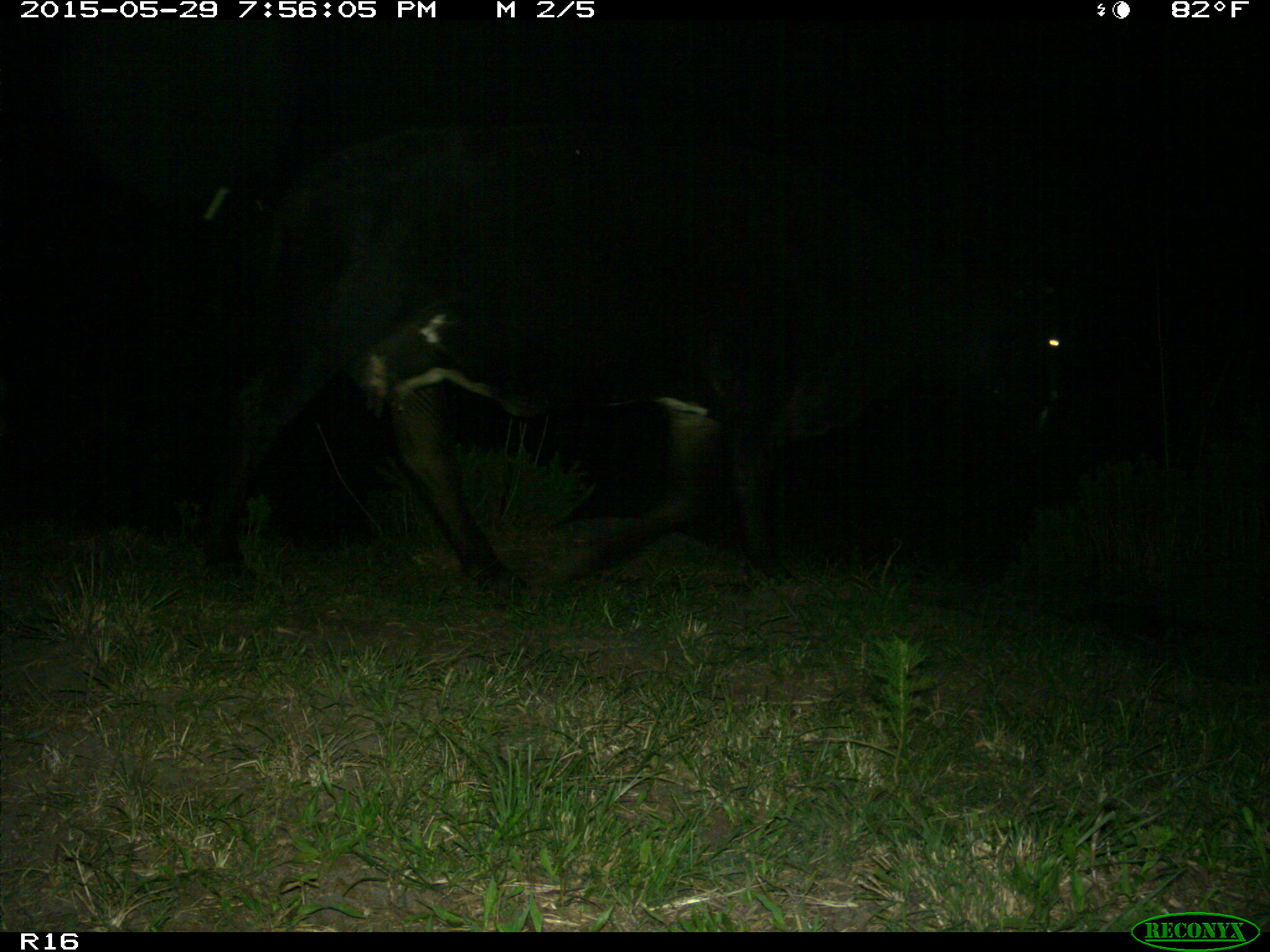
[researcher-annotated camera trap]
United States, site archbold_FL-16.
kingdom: Animalia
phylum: Chordata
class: Mammalia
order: Artiodactyla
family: Bovidae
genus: Bos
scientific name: Bos taurus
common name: domestic cow